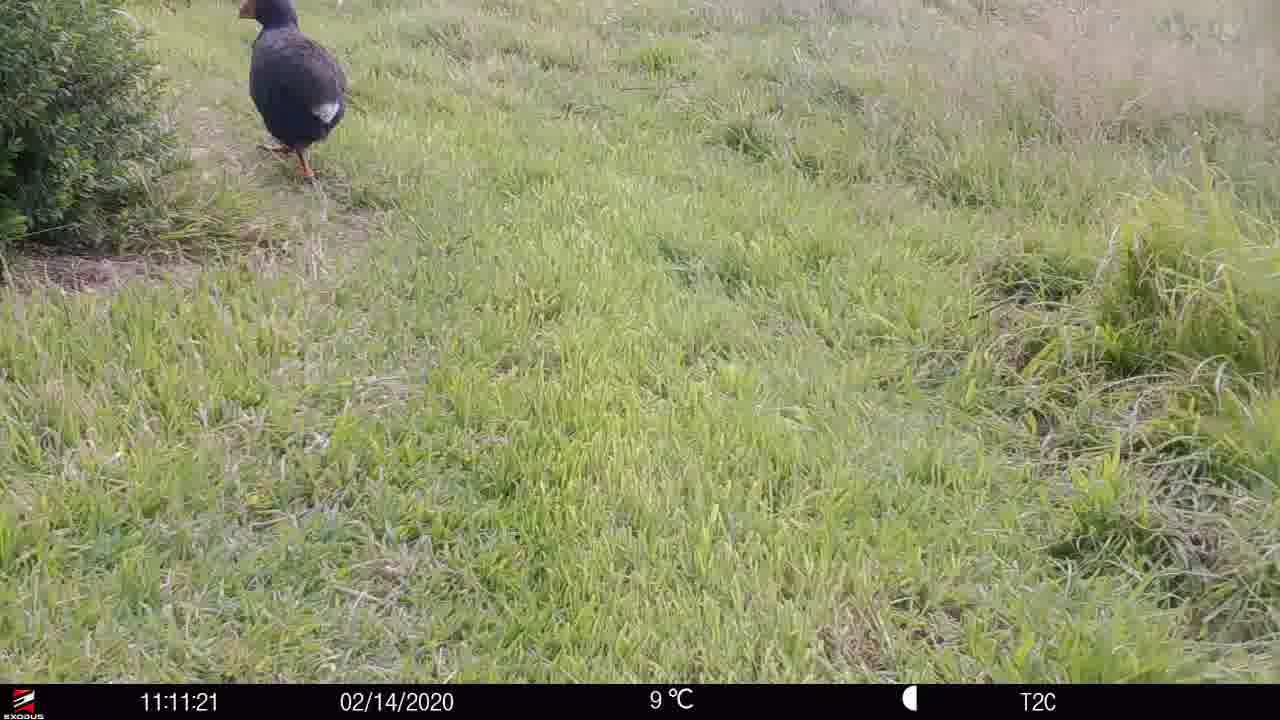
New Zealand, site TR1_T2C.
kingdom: Animalia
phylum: Chordata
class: Aves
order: Gruiformes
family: Rallidae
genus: Porphyrio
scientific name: Porphyrio mantelli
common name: takahe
Takahe (Porphyrio mantelli).